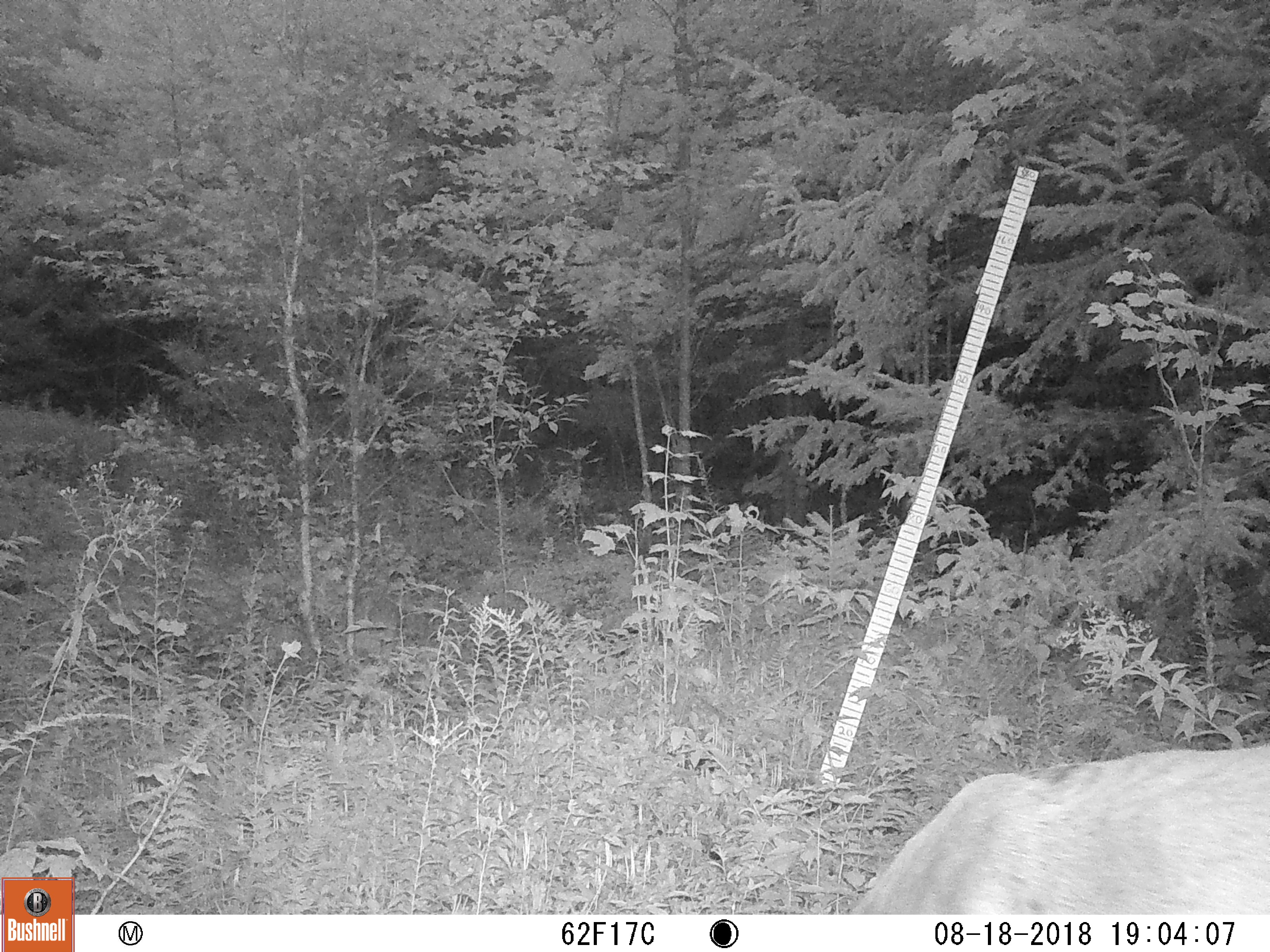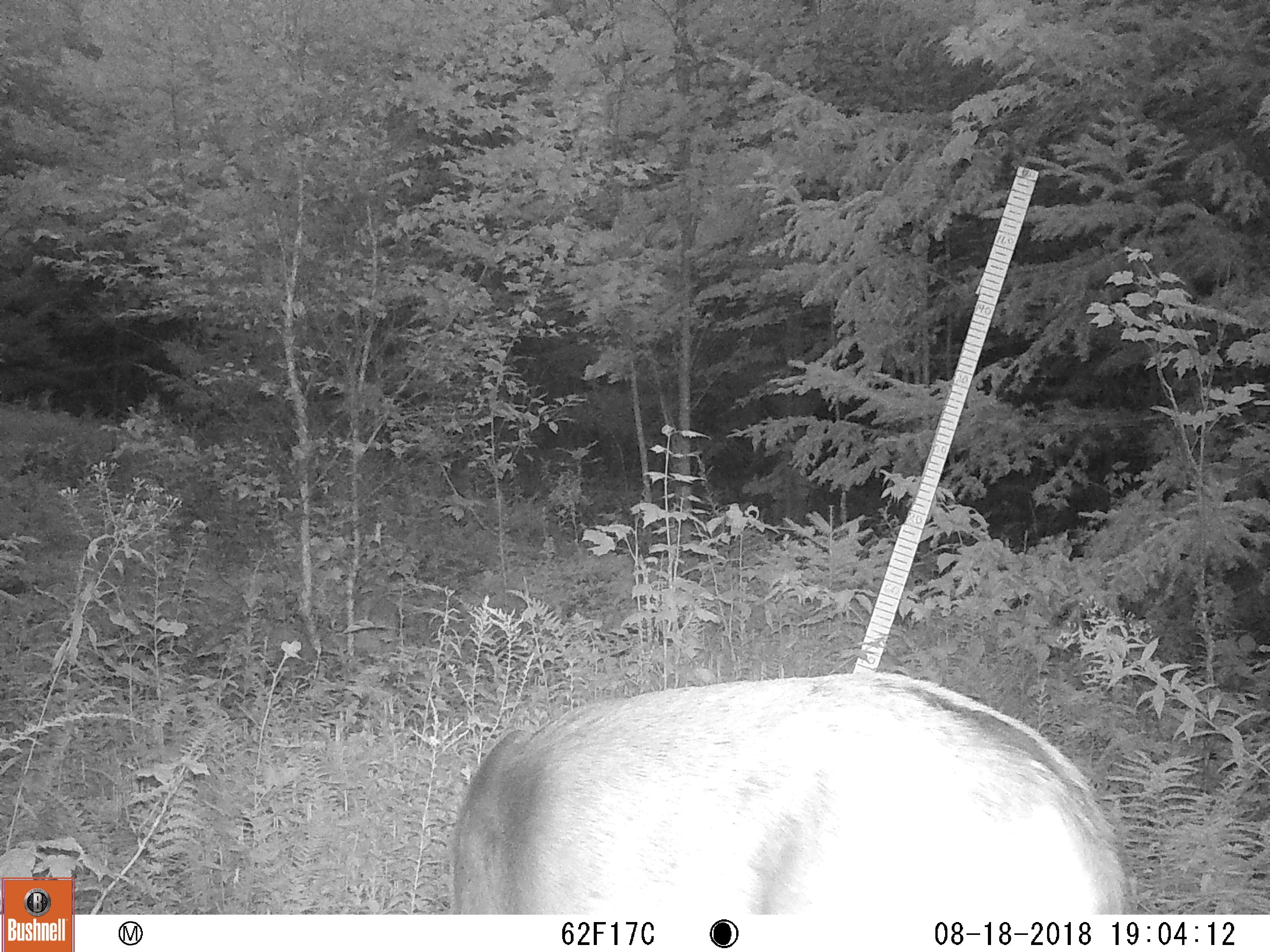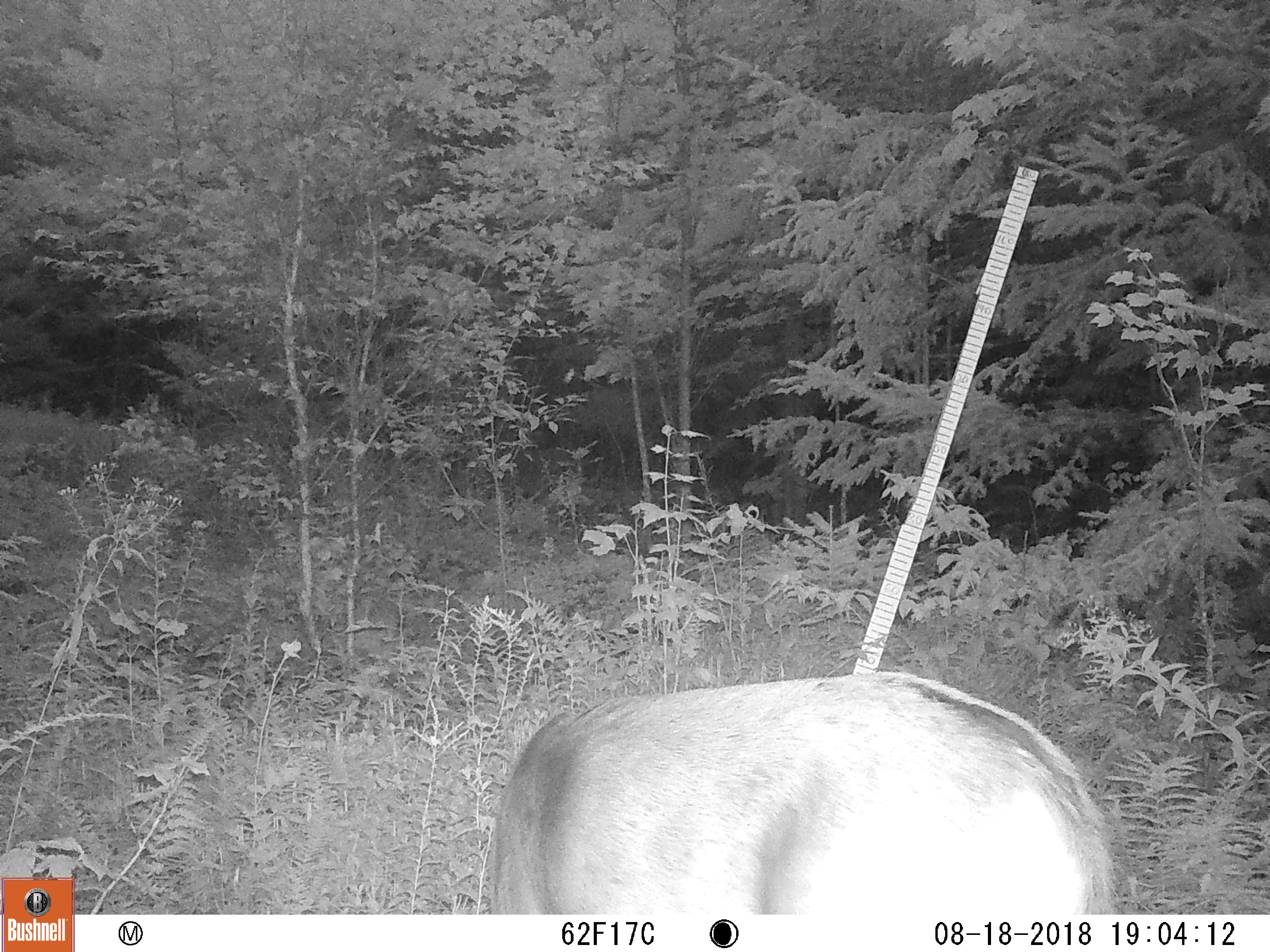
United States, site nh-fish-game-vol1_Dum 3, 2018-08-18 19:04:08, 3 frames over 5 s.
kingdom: Animalia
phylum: Chordata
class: Mammalia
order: Artiodactyla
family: Cervidae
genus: Odocoileus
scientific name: Odocoileus virginianus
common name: white-tailed deer